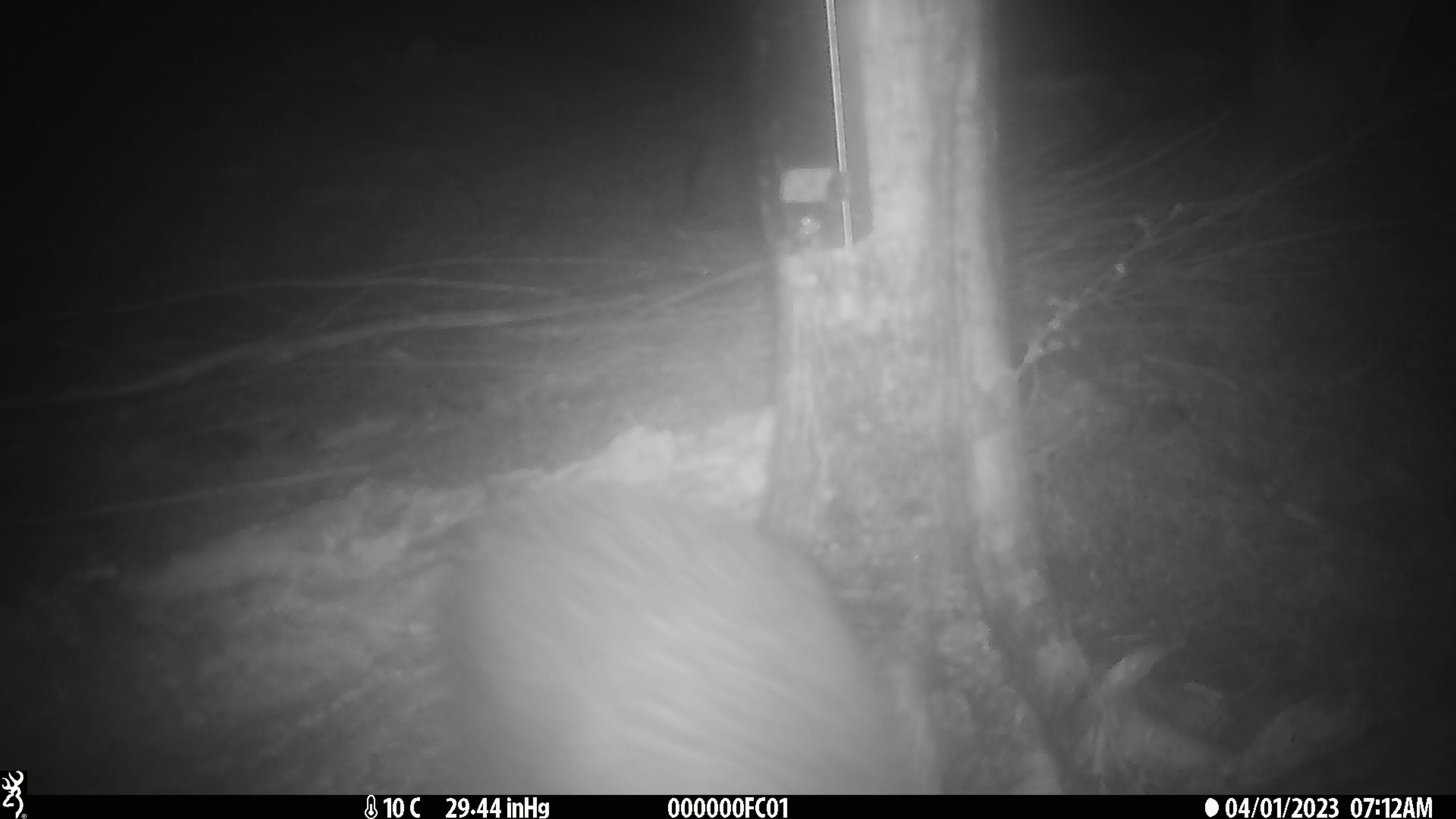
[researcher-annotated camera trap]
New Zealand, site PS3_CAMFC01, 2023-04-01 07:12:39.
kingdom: Animalia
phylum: Chordata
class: Aves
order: Apterygiformes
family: Apterygidae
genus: Apteryx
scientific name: Apteryx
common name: kiwi